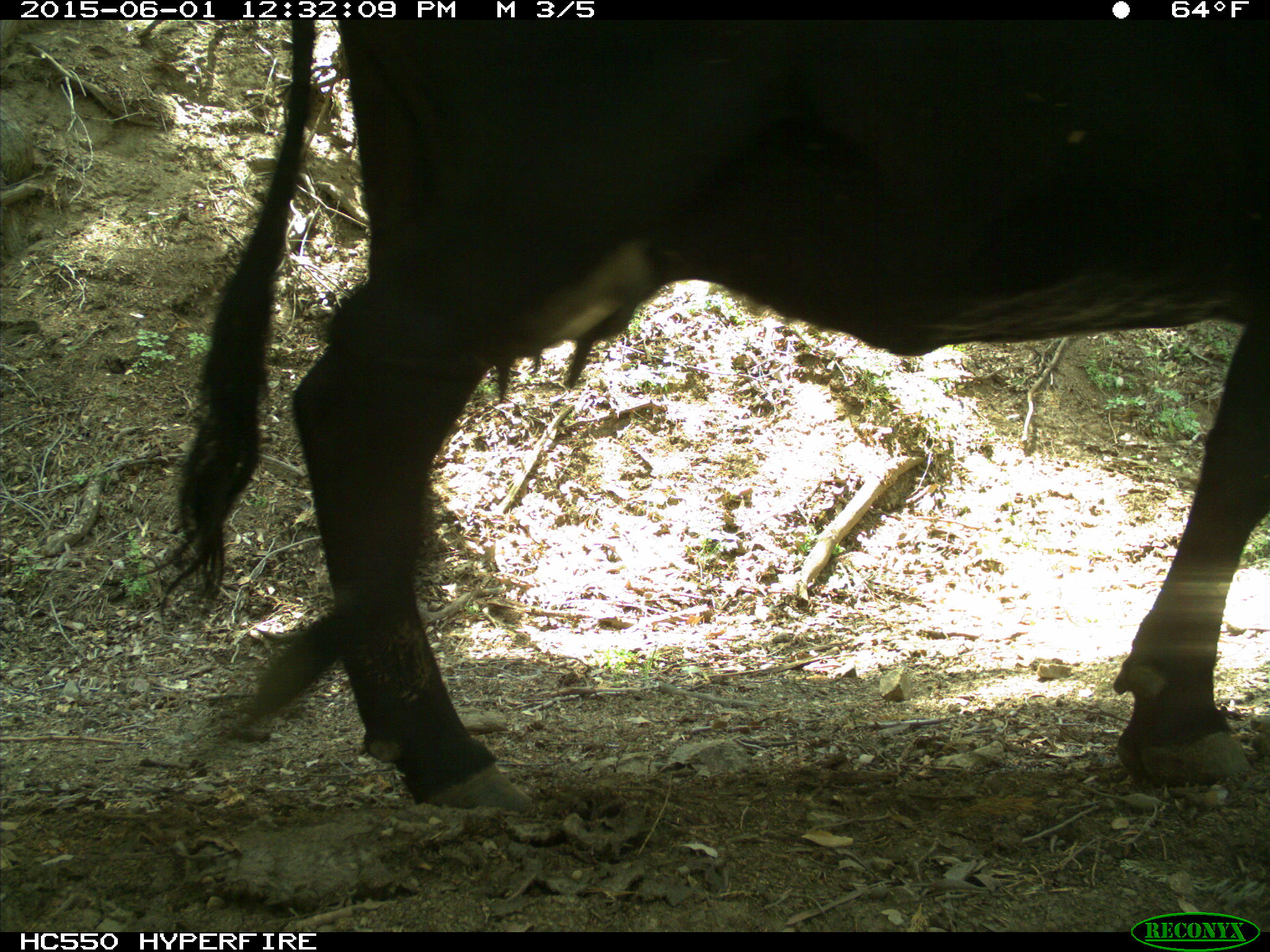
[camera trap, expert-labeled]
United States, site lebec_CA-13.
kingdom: Animalia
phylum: Chordata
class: Mammalia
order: Artiodactyla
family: Bovidae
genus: Bos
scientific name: Bos taurus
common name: domestic cow